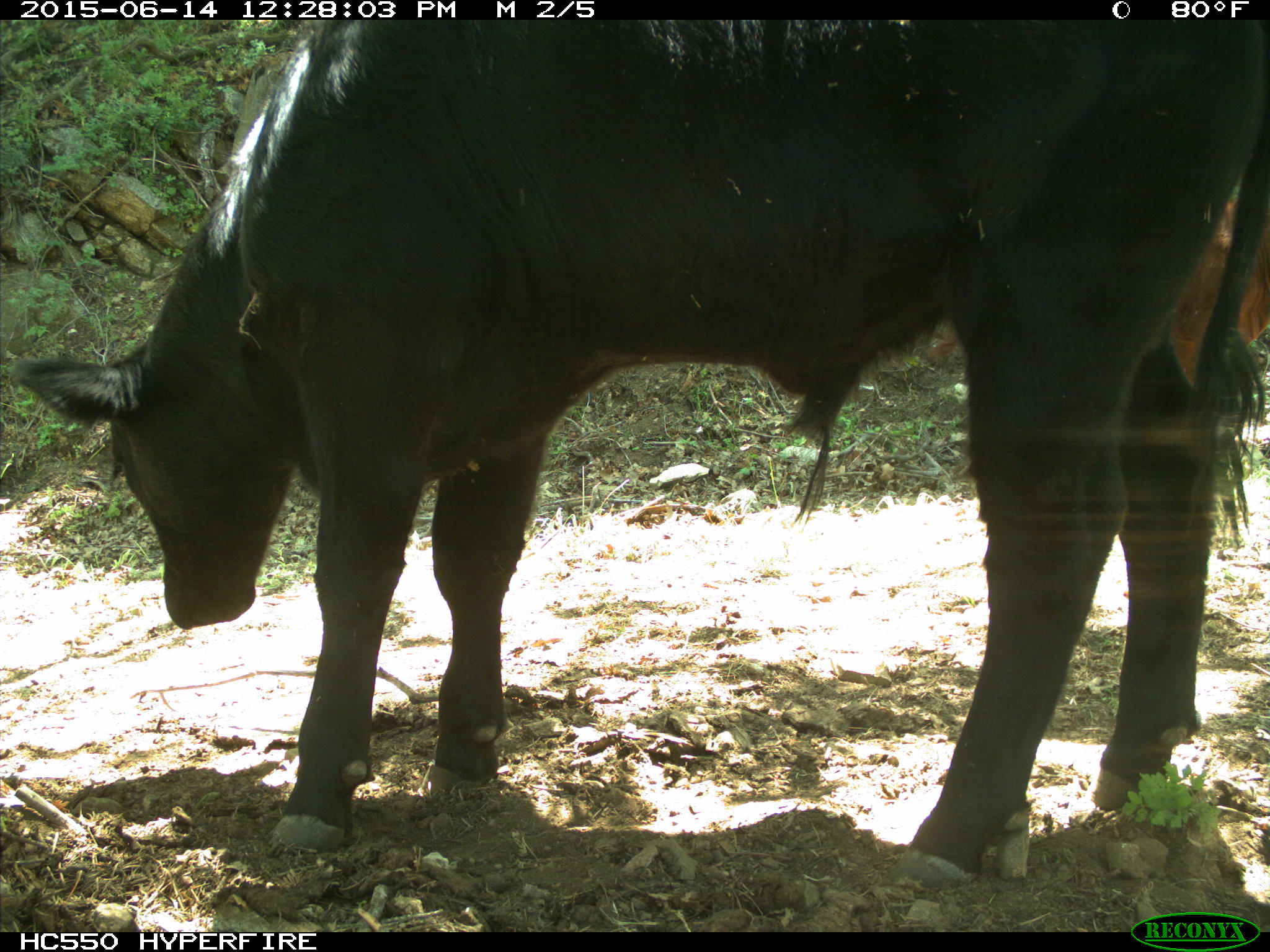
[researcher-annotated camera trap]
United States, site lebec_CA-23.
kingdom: Animalia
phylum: Chordata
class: Mammalia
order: Artiodactyla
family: Bovidae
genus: Bos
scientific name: Bos taurus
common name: domestic cow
Bos taurus (domestic cow).